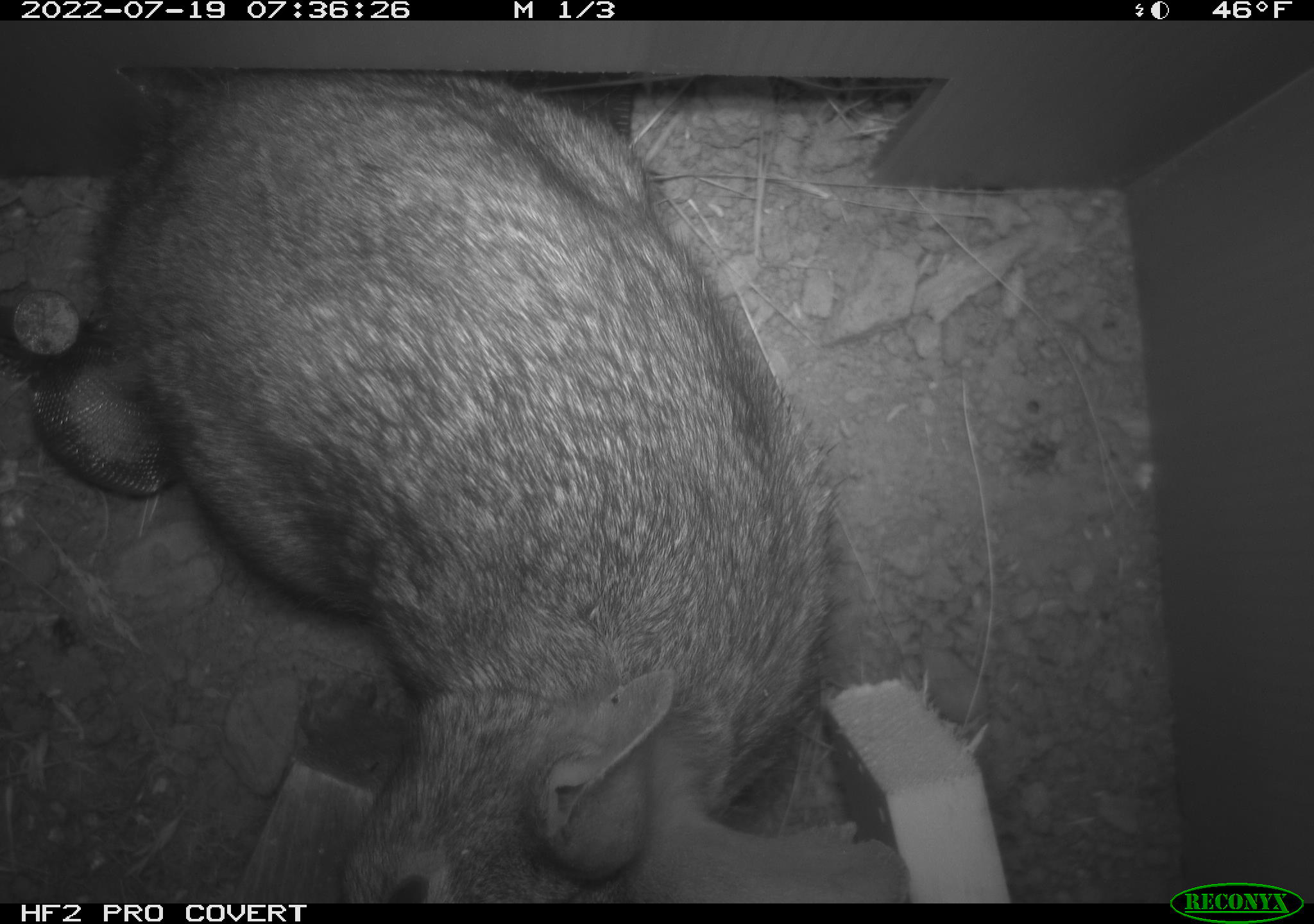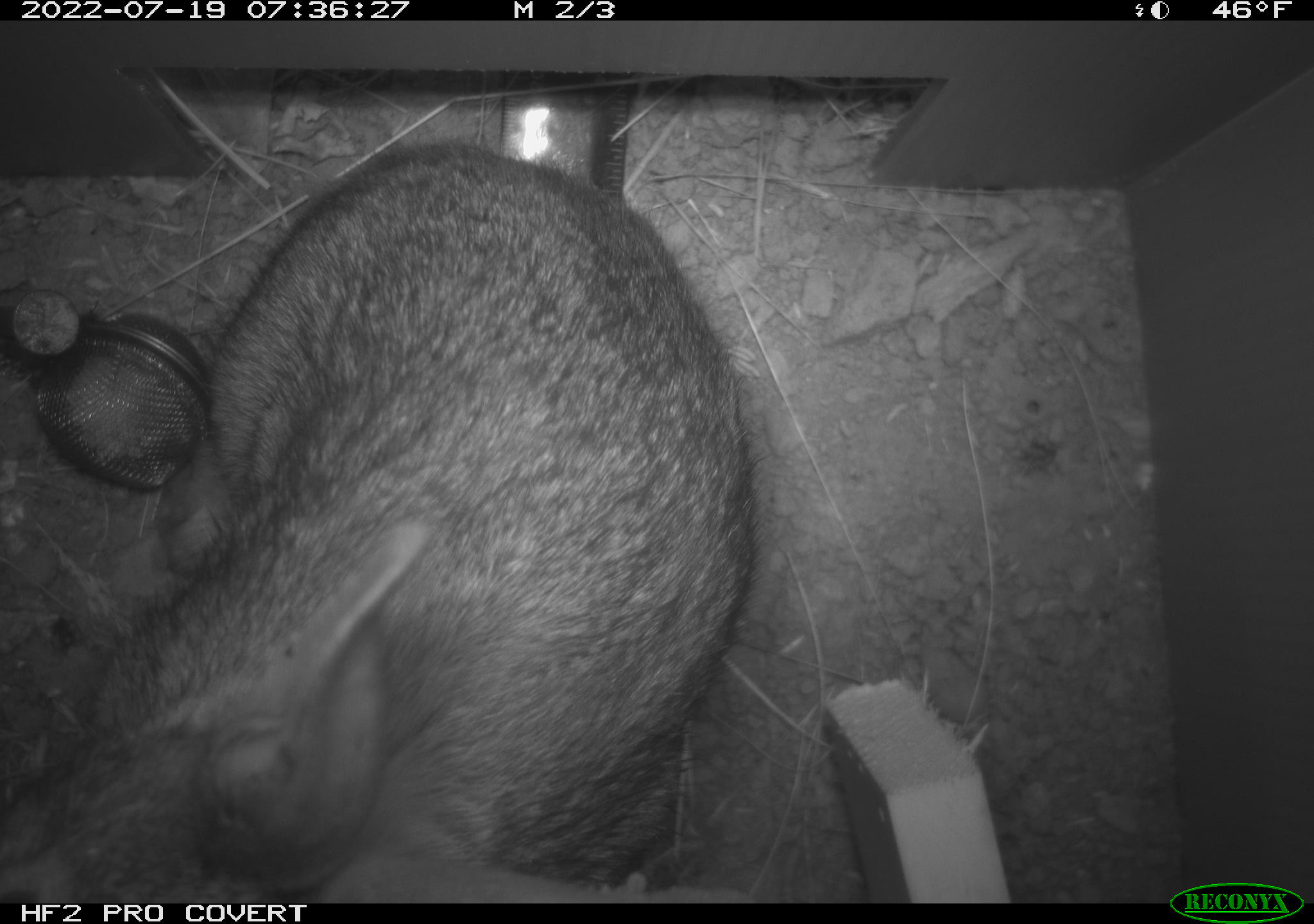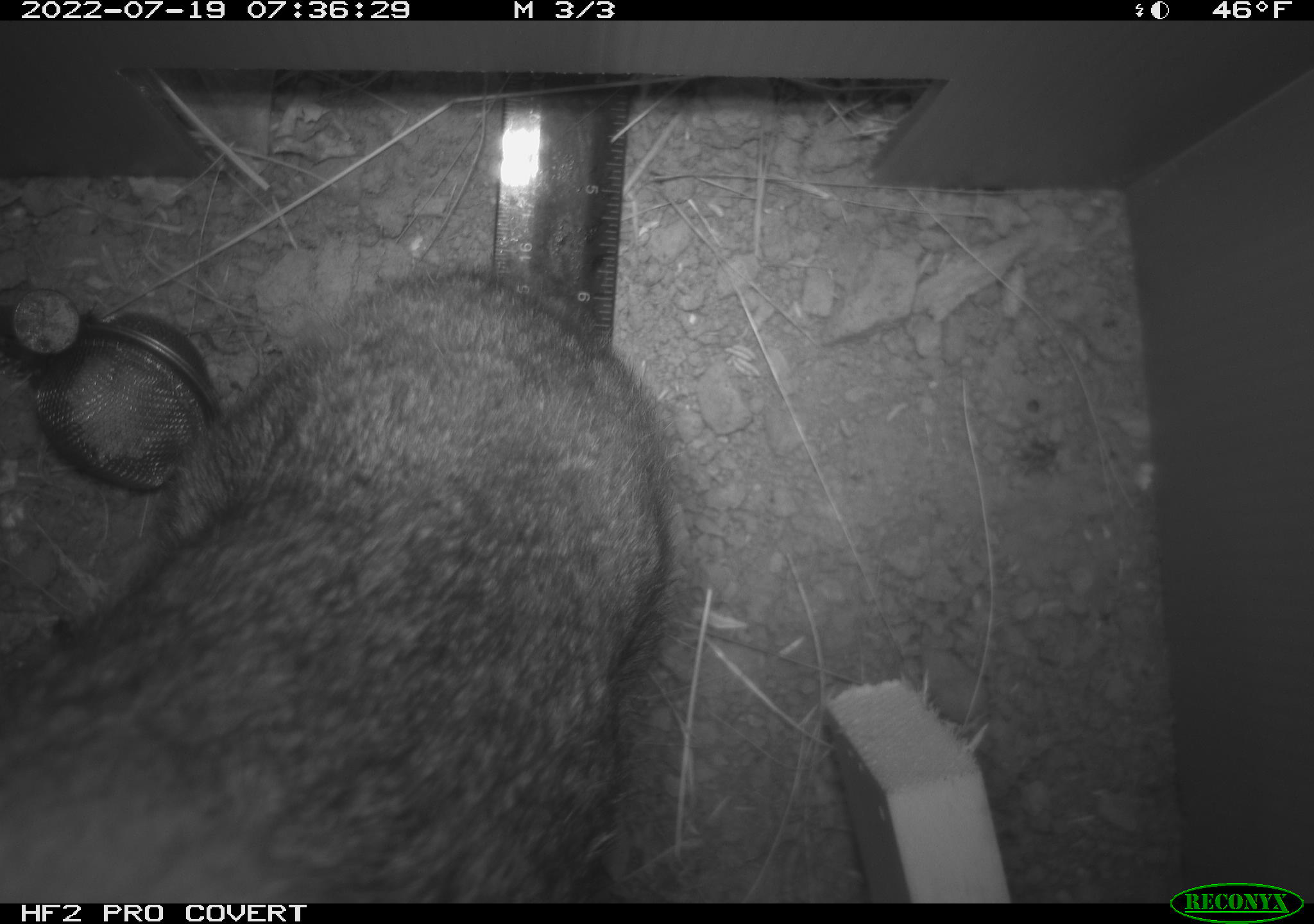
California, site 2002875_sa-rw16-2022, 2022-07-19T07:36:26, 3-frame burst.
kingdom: Animalia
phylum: Chordata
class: Mammalia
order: Lagomorpha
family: Leporidae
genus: Sylvilagus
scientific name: Sylvilagus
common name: cottontail rabbits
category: sylvilagus species